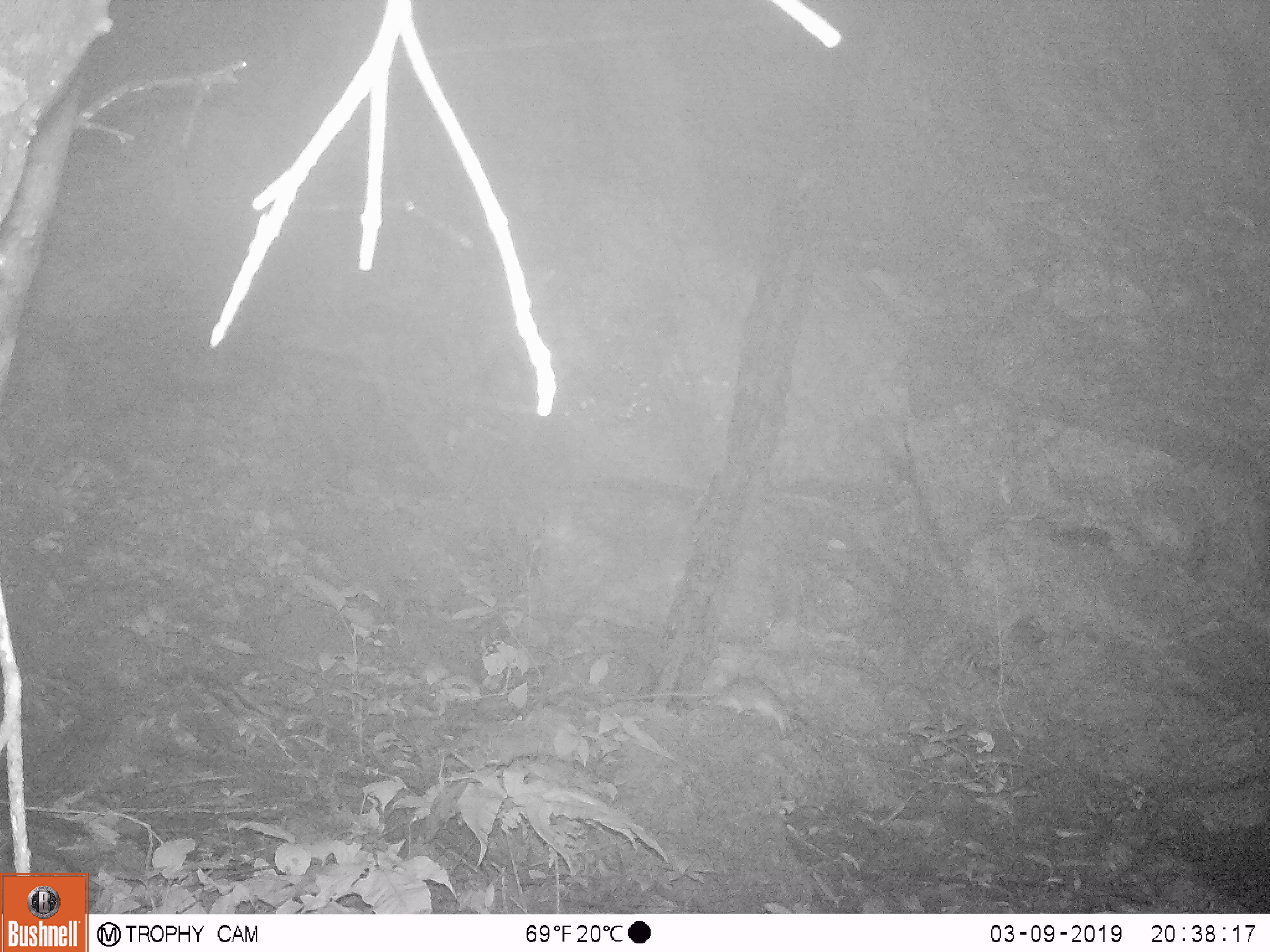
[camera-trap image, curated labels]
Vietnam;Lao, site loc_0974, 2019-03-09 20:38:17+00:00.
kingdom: Animalia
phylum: Chordata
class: Mammalia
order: Rodentia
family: Muridae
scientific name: Muridae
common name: old-world mice and rats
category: unidentified murid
Unidentified murid (old-world mice and rats) (Muridae). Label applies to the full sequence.